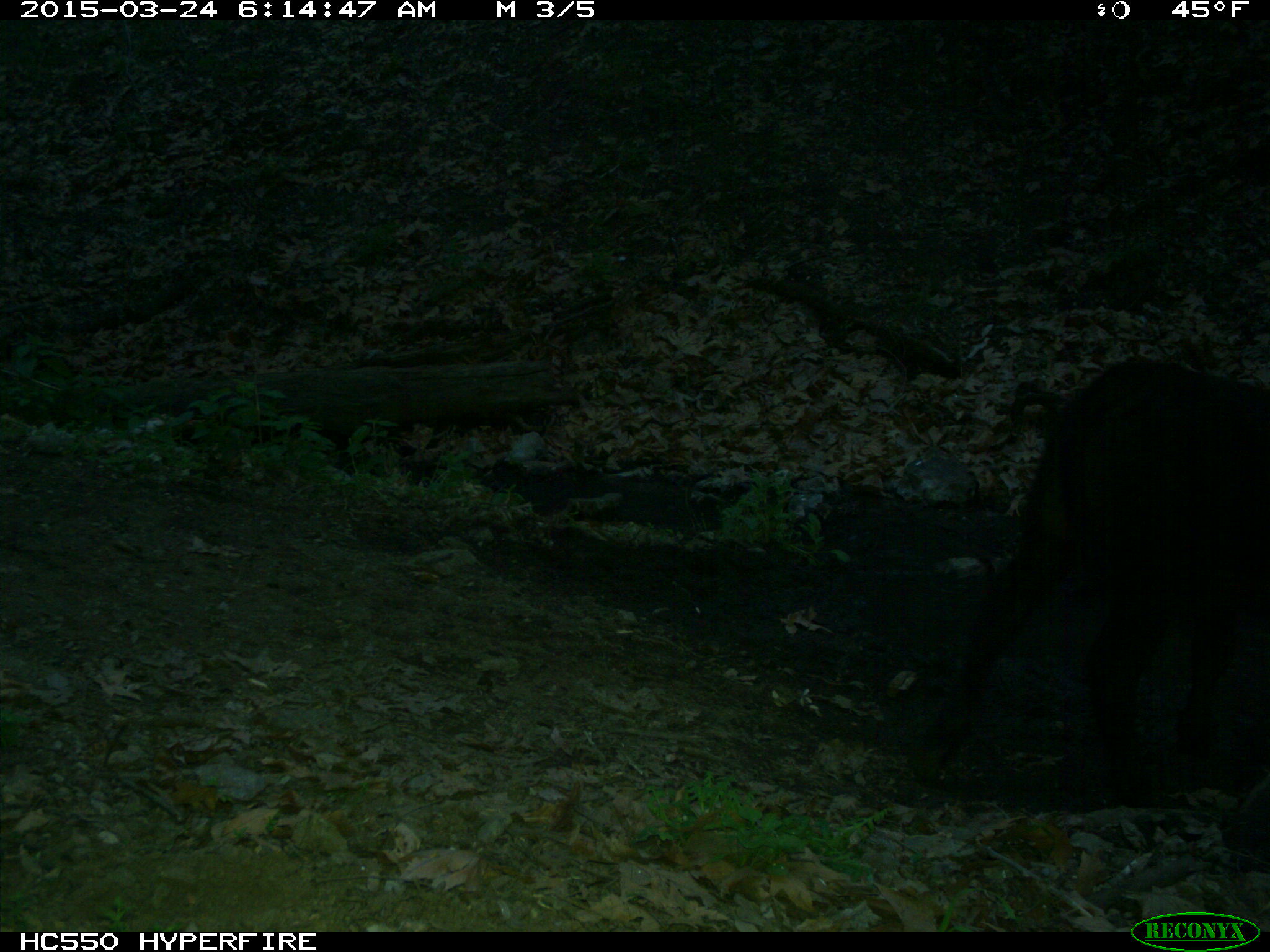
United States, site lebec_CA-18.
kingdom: Animalia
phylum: Chordata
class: Mammalia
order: Artiodactyla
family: Bovidae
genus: Bos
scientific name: Bos taurus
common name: domestic cow